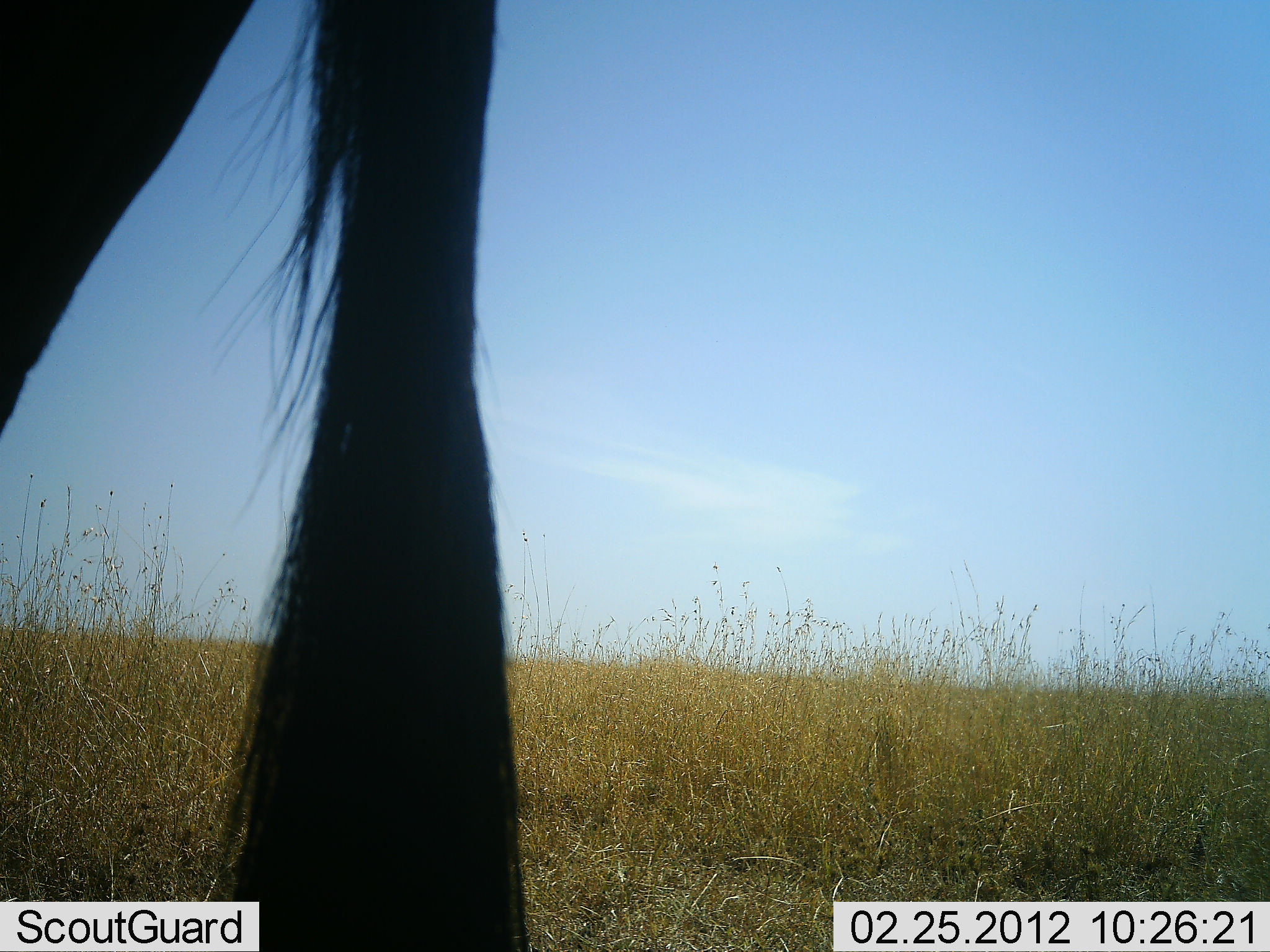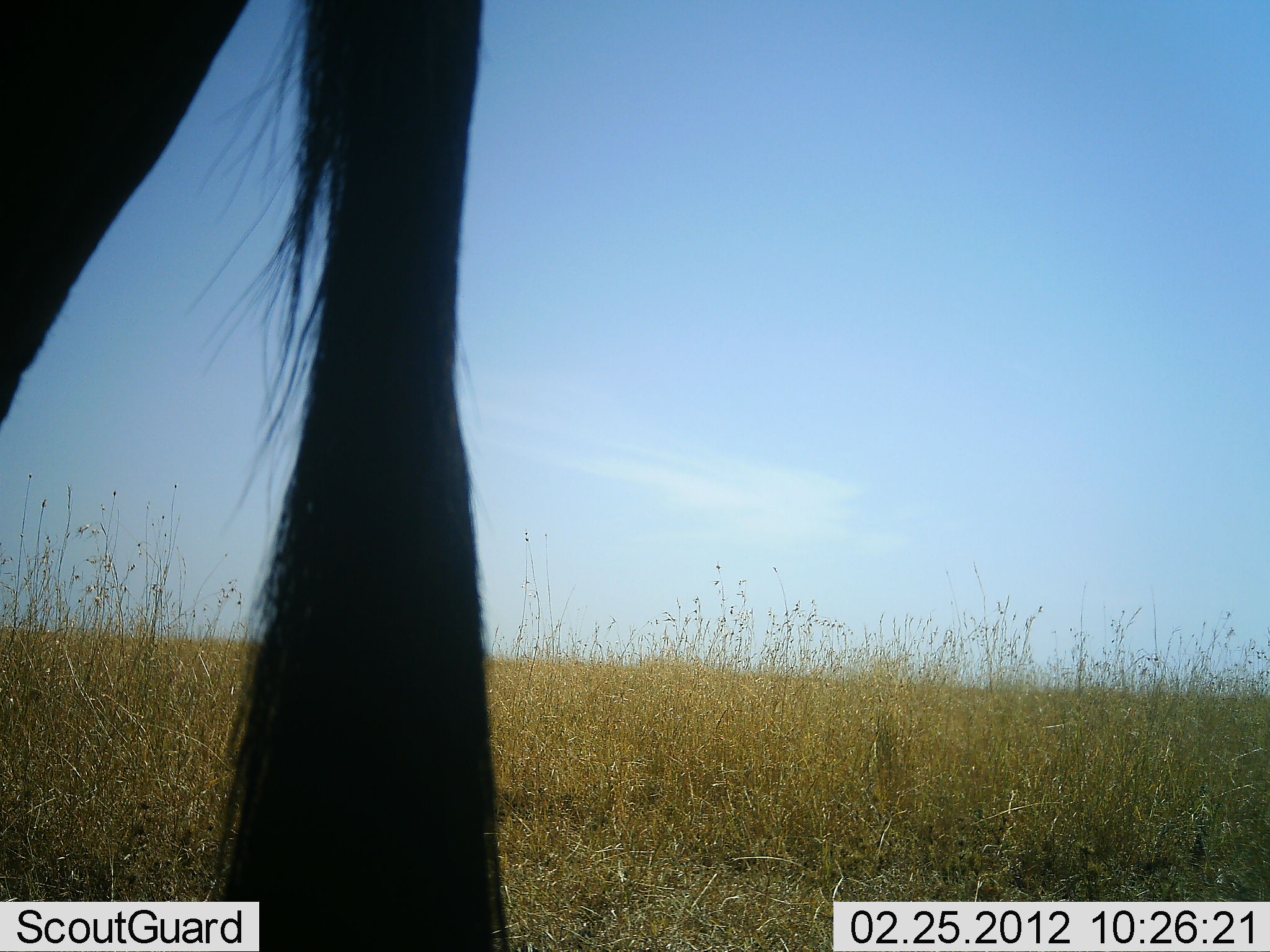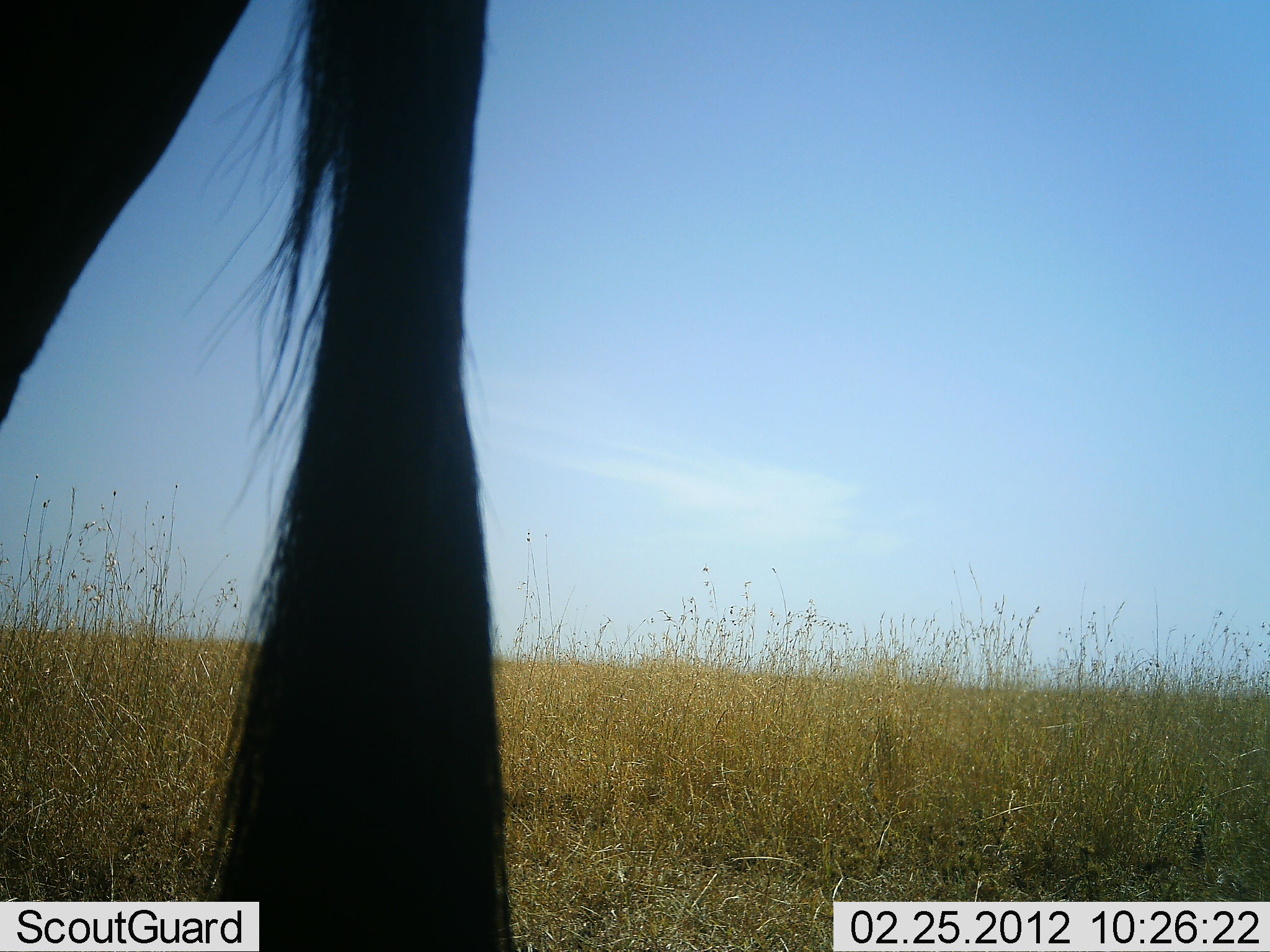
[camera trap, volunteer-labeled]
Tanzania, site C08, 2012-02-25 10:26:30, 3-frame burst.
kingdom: Animalia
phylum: Chordata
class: Mammalia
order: Artiodactyla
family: Bovidae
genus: Connochaetes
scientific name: Connochaetes taurinus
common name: blue wildebeest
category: wildebeest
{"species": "wildebeest (blue wildebeest) (Connochaetes taurinus)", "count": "1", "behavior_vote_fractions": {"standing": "100%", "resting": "0%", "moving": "0%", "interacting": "0%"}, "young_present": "0%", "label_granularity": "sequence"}